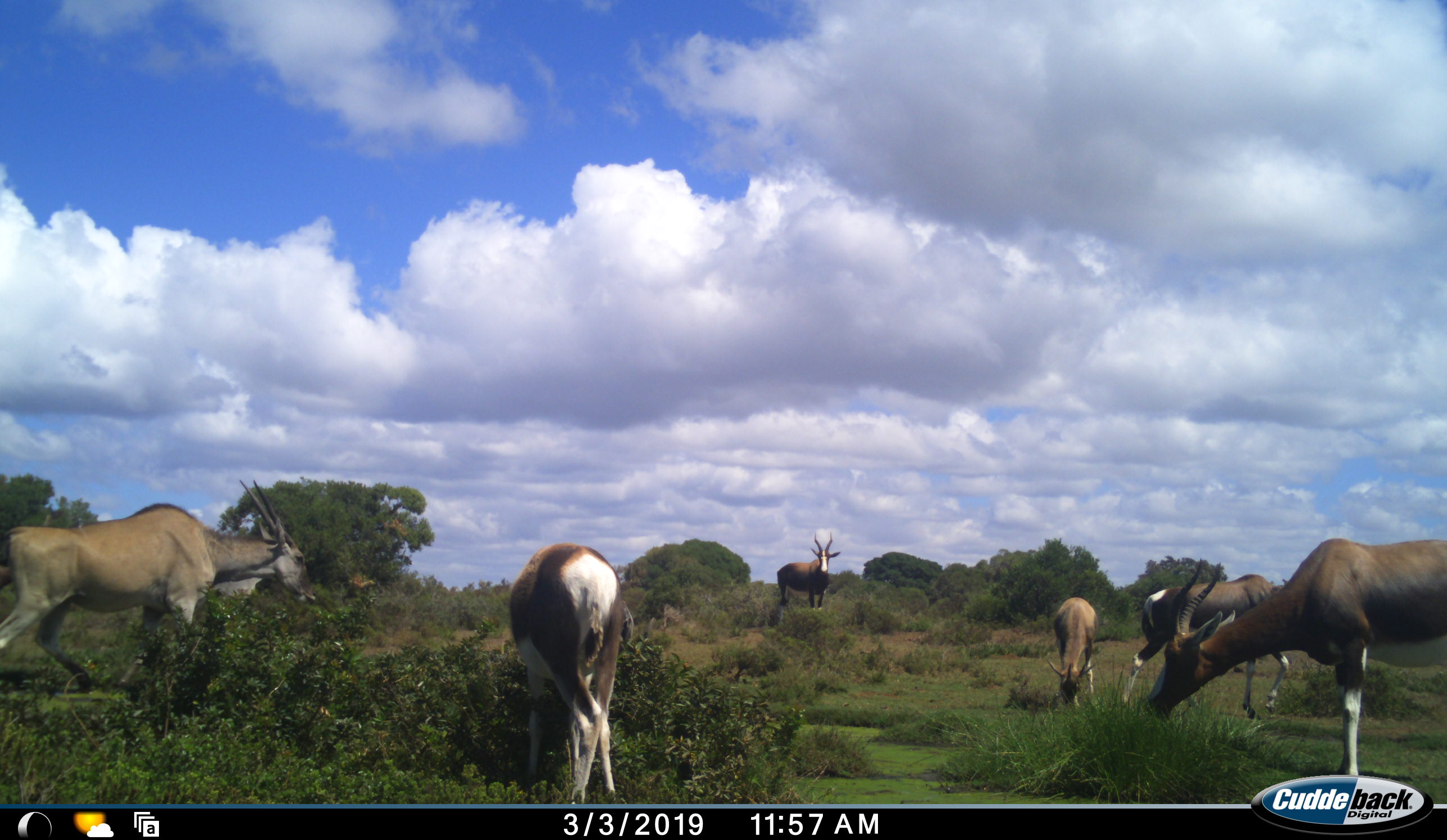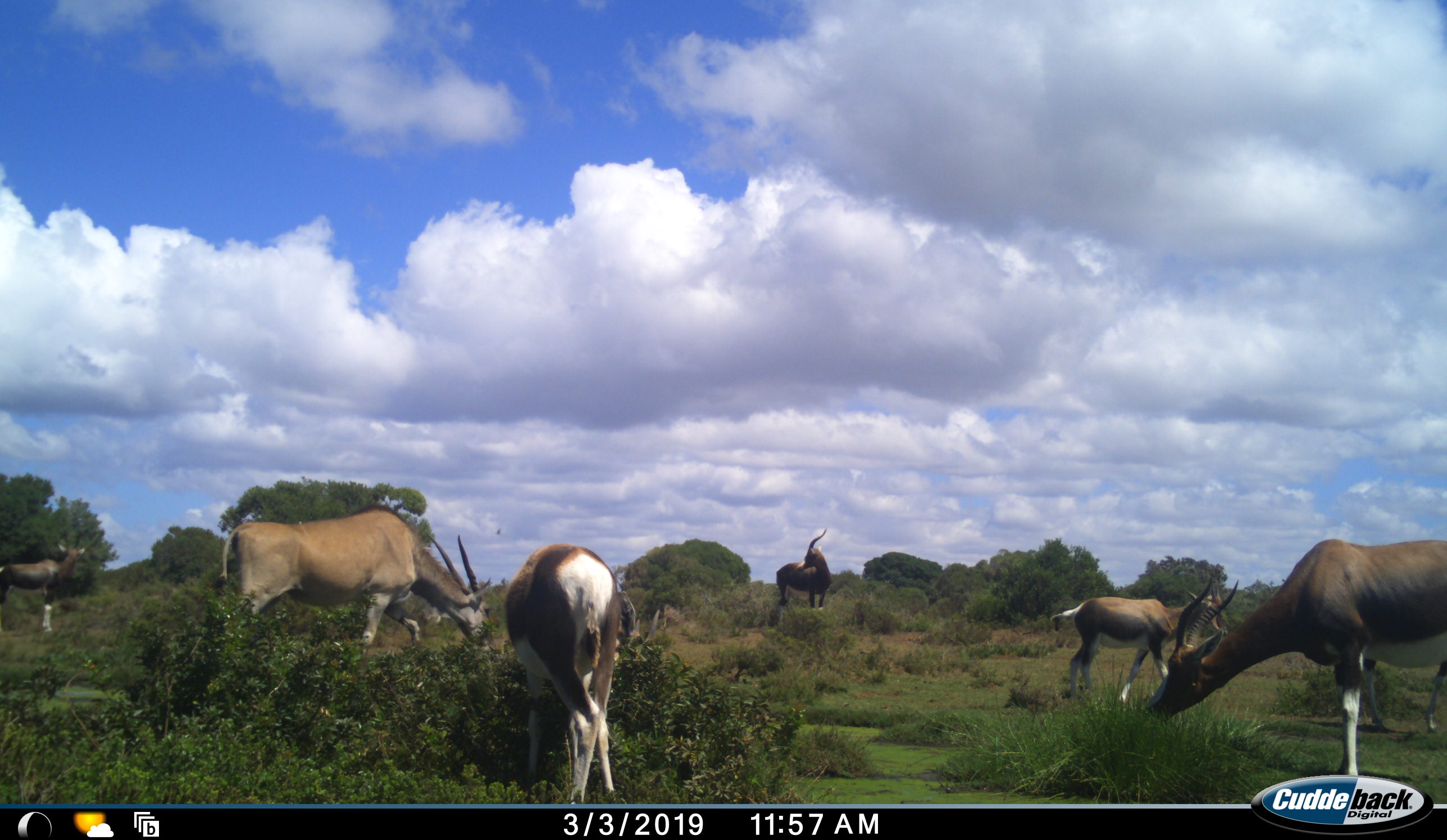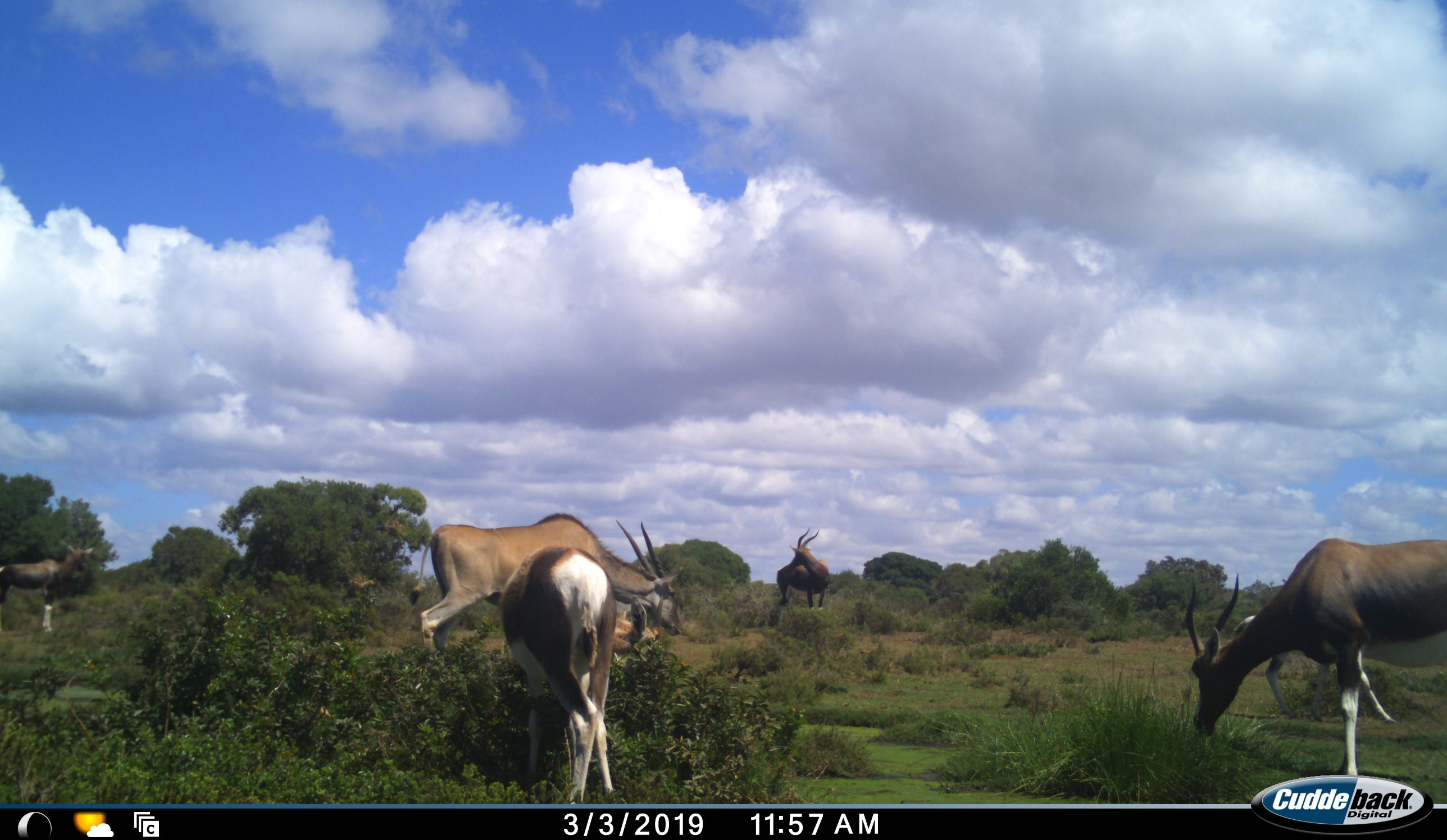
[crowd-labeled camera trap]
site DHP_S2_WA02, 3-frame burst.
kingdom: Animalia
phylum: Chordata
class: Mammalia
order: Artiodactyla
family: Bovidae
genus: Damaliscus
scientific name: Damaliscus pygargus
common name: bontebok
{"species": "bontebok (Damaliscus pygargus)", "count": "6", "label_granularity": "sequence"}